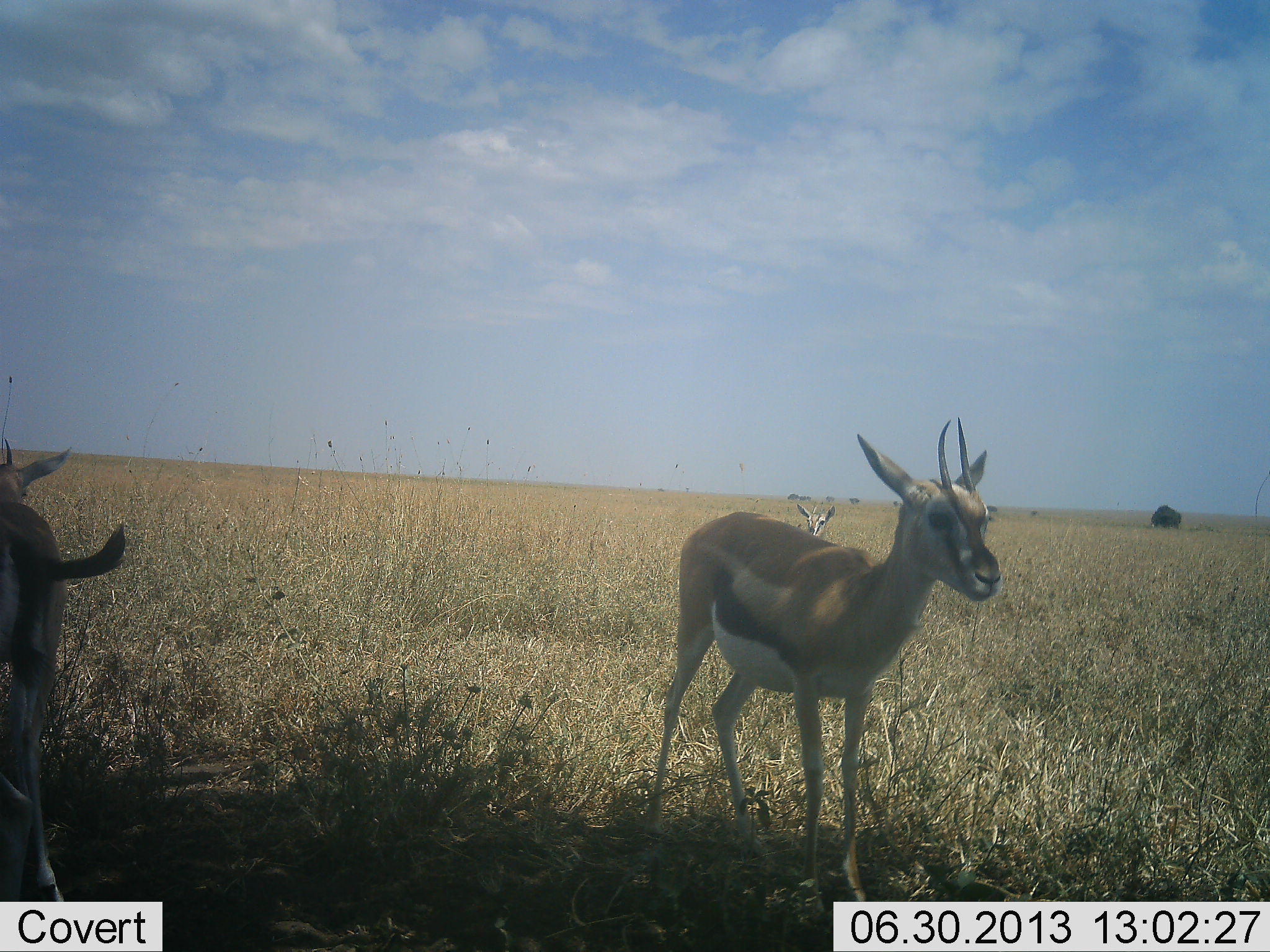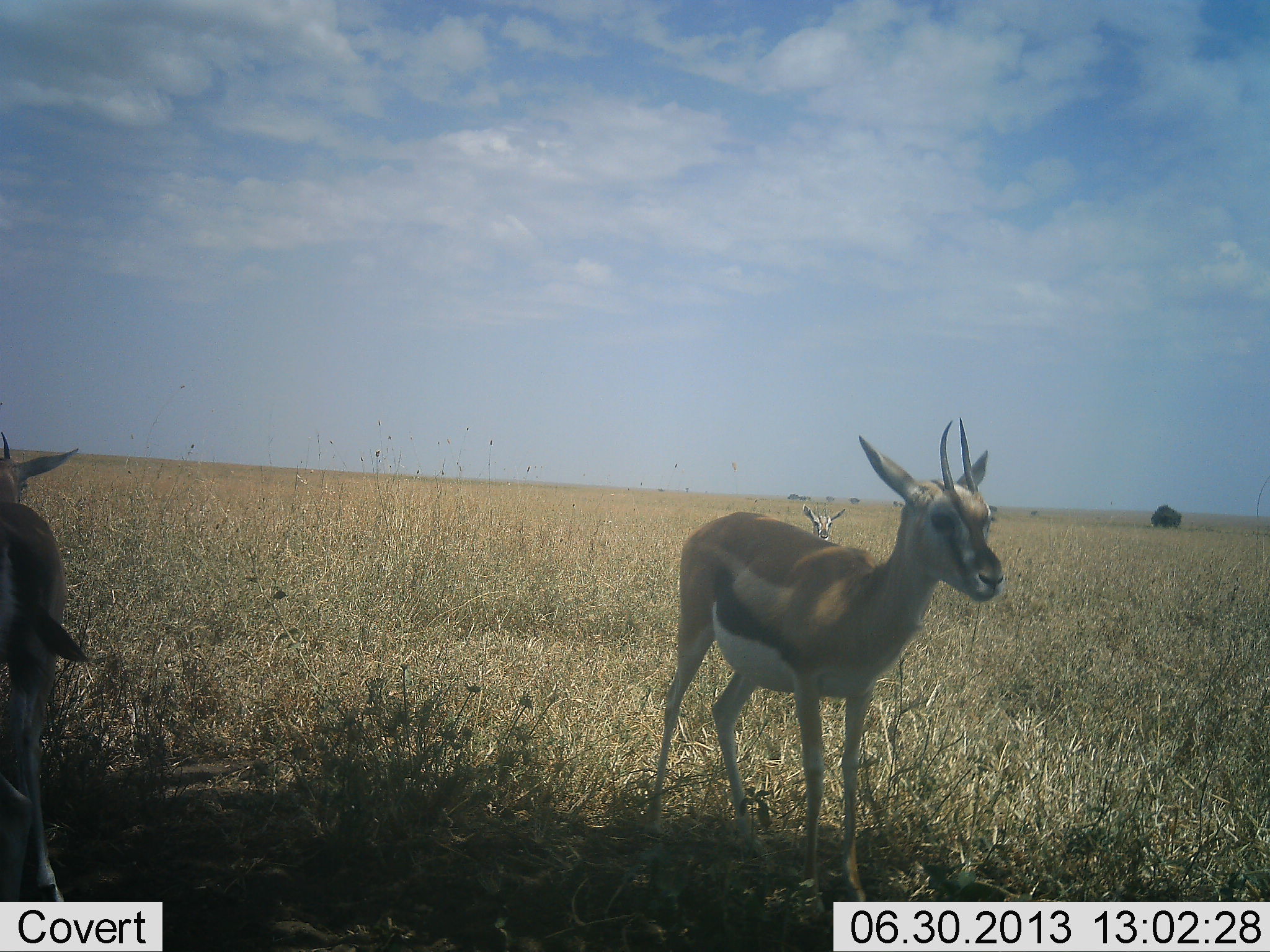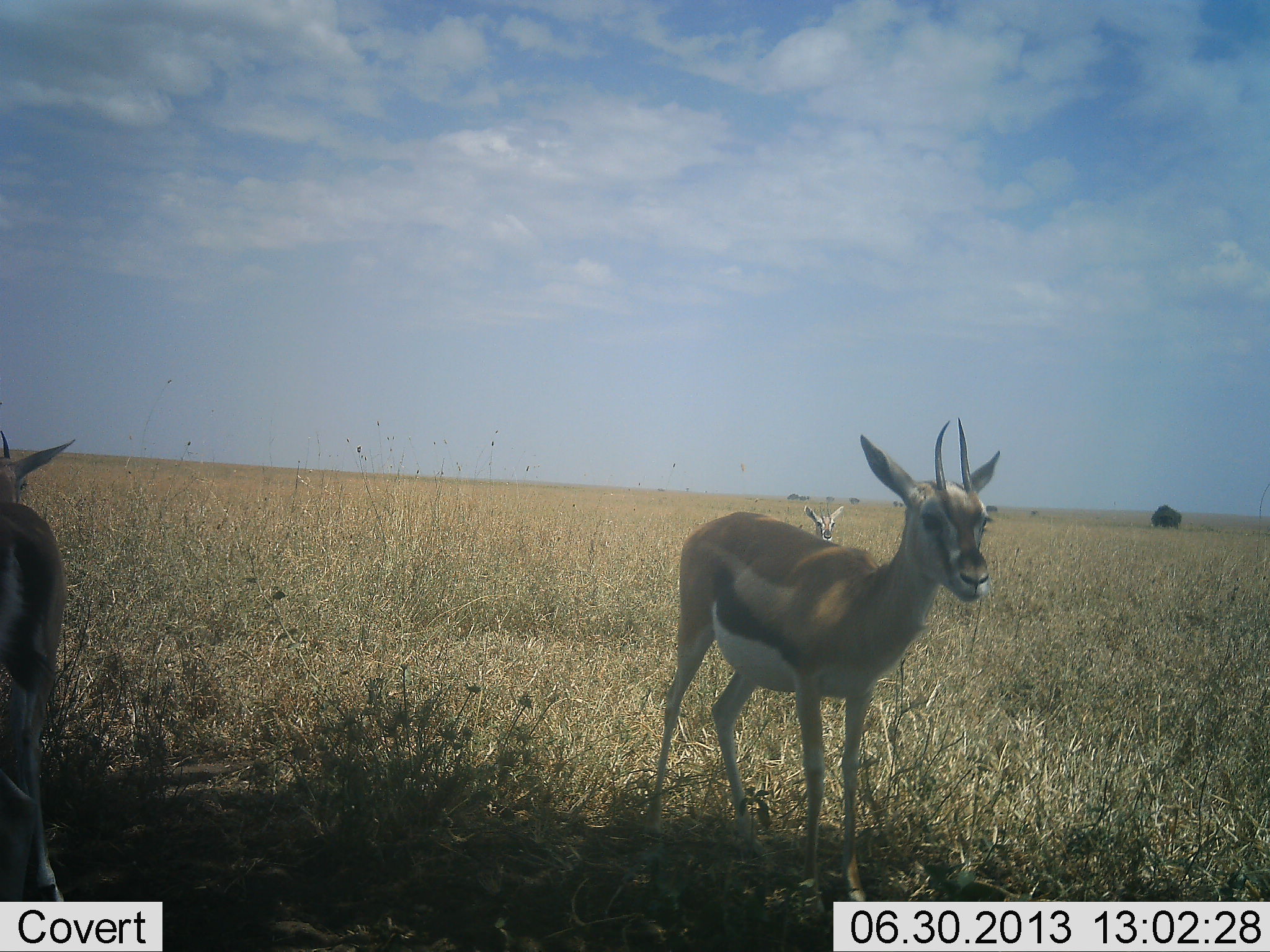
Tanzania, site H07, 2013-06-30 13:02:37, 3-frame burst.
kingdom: Animalia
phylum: Chordata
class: Mammalia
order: Artiodactyla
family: Bovidae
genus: Eudorcas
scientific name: Eudorcas thomsonii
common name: thomson's gazelle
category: gazellethomsons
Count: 3.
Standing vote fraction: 100%.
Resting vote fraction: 0%.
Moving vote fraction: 0%.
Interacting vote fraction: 0%.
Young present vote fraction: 20%.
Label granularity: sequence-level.